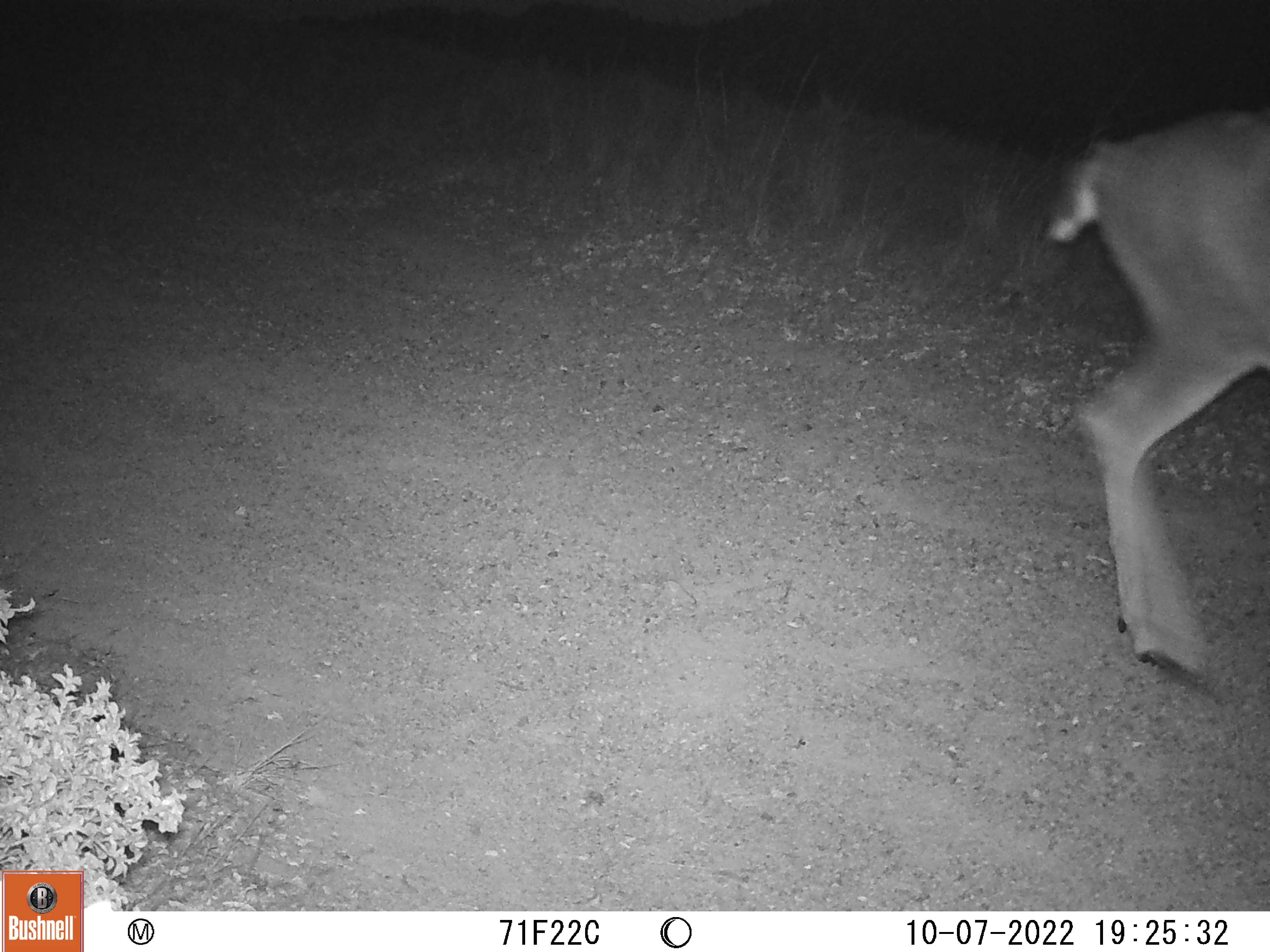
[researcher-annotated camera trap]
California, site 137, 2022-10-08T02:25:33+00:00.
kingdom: Animalia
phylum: Chordata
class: Mammalia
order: Artiodactyla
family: Cervidae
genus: Odocoileus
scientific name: Odocoileus hemionus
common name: mule deer